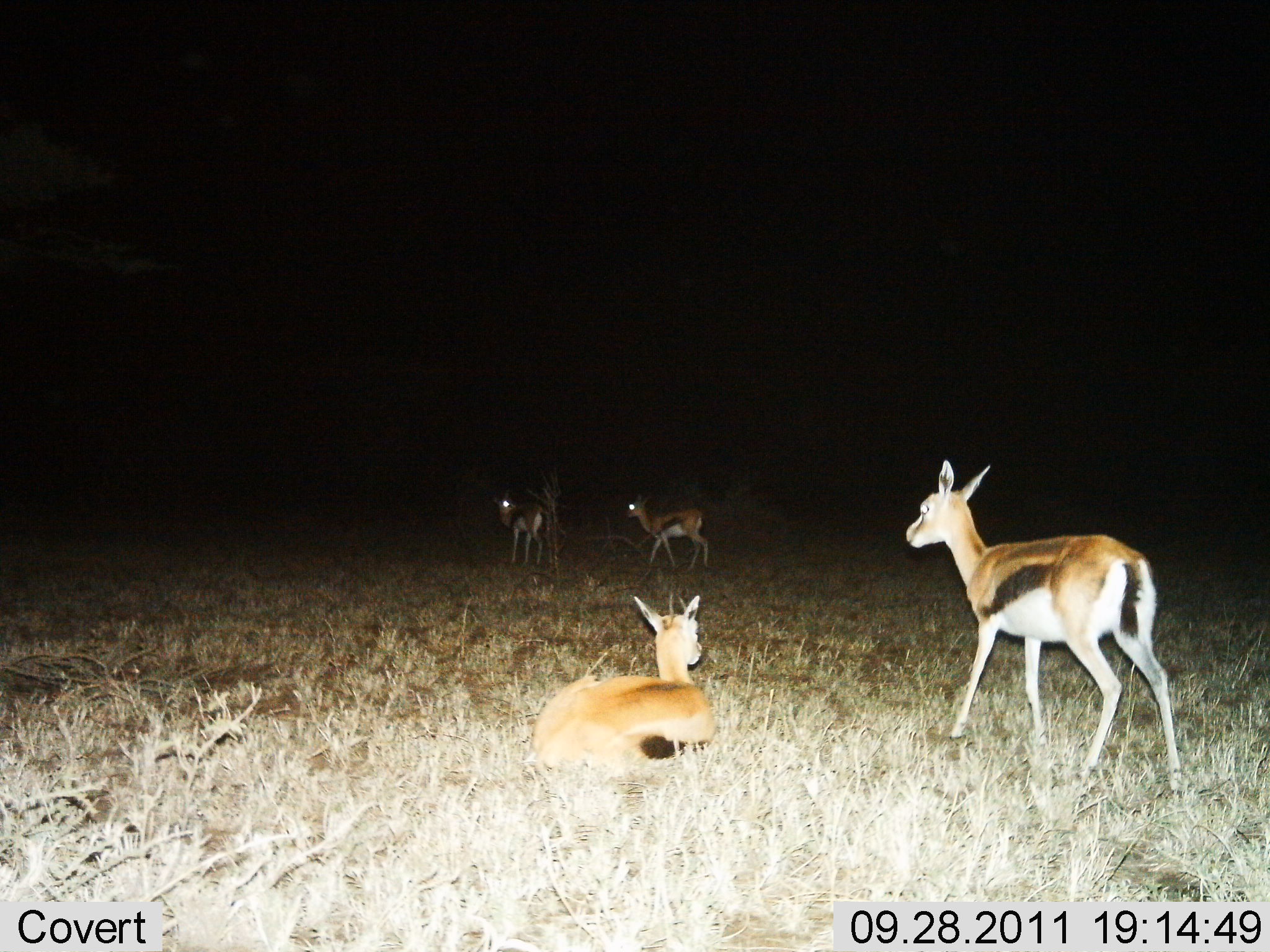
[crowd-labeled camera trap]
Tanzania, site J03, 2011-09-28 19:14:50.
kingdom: Animalia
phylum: Chordata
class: Mammalia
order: Artiodactyla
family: Bovidae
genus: Eudorcas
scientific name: Eudorcas thomsonii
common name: thomson's gazelle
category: gazellethomsons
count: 4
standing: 77%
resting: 85%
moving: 15%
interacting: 8%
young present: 0%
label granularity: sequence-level